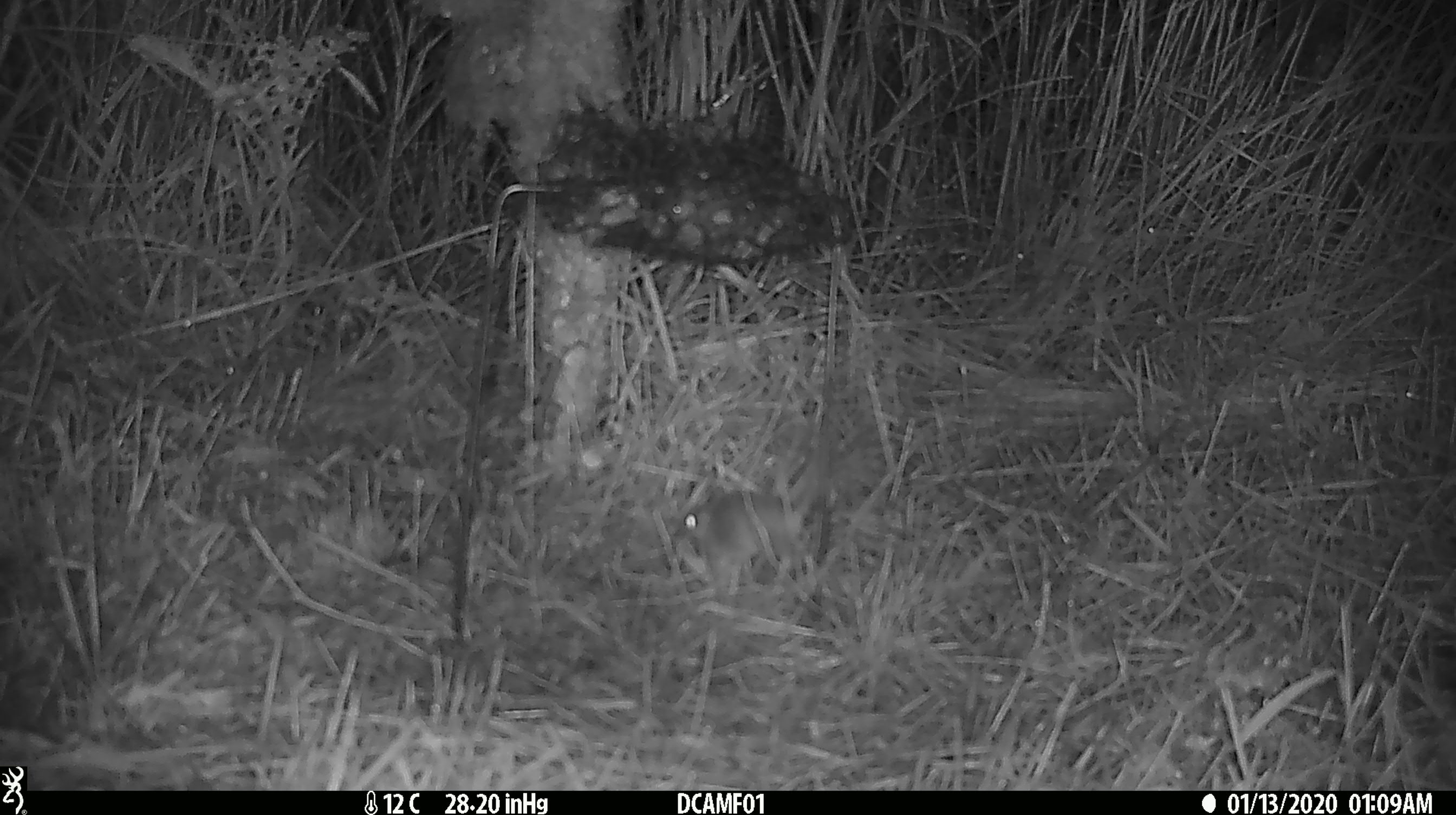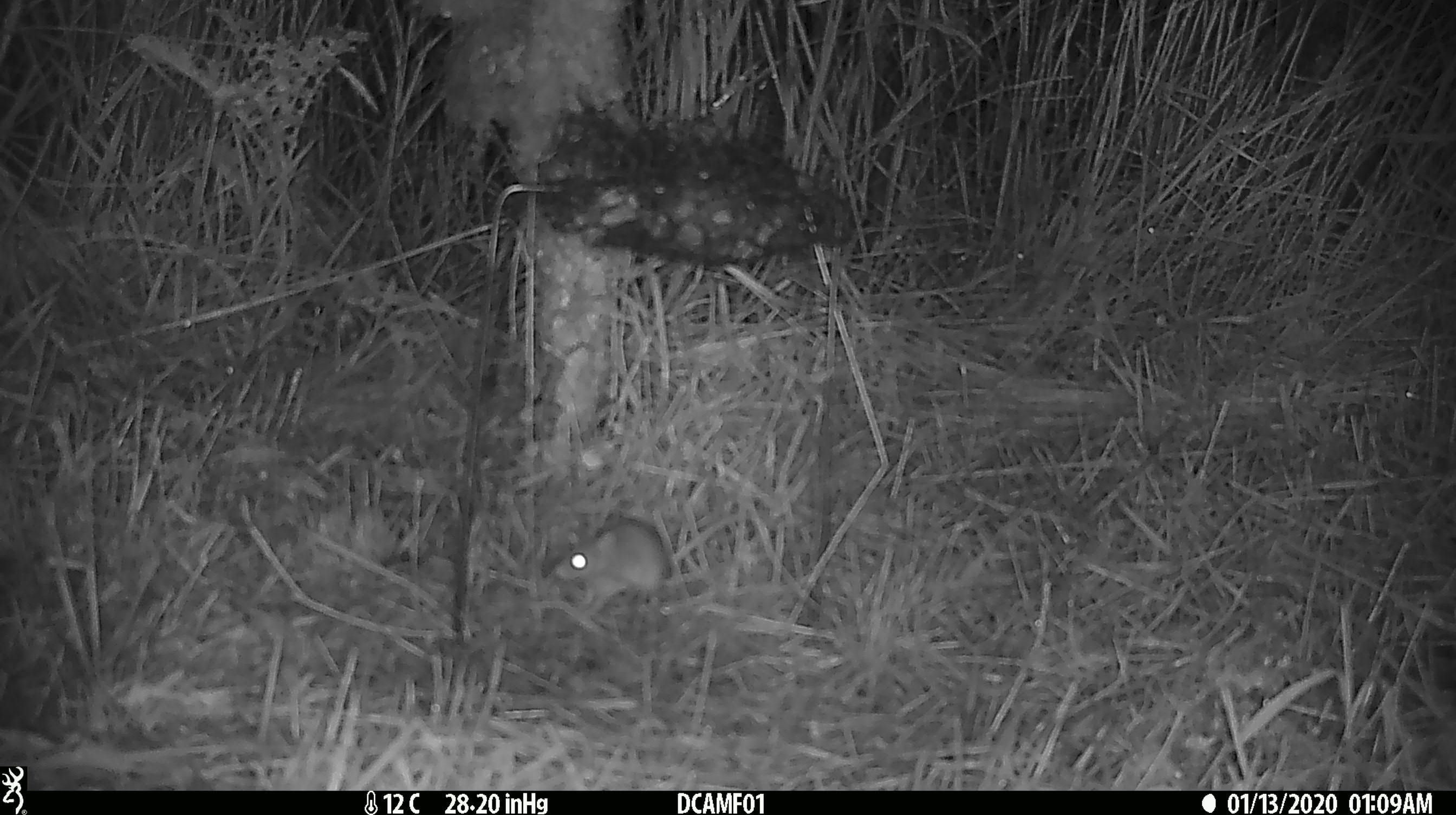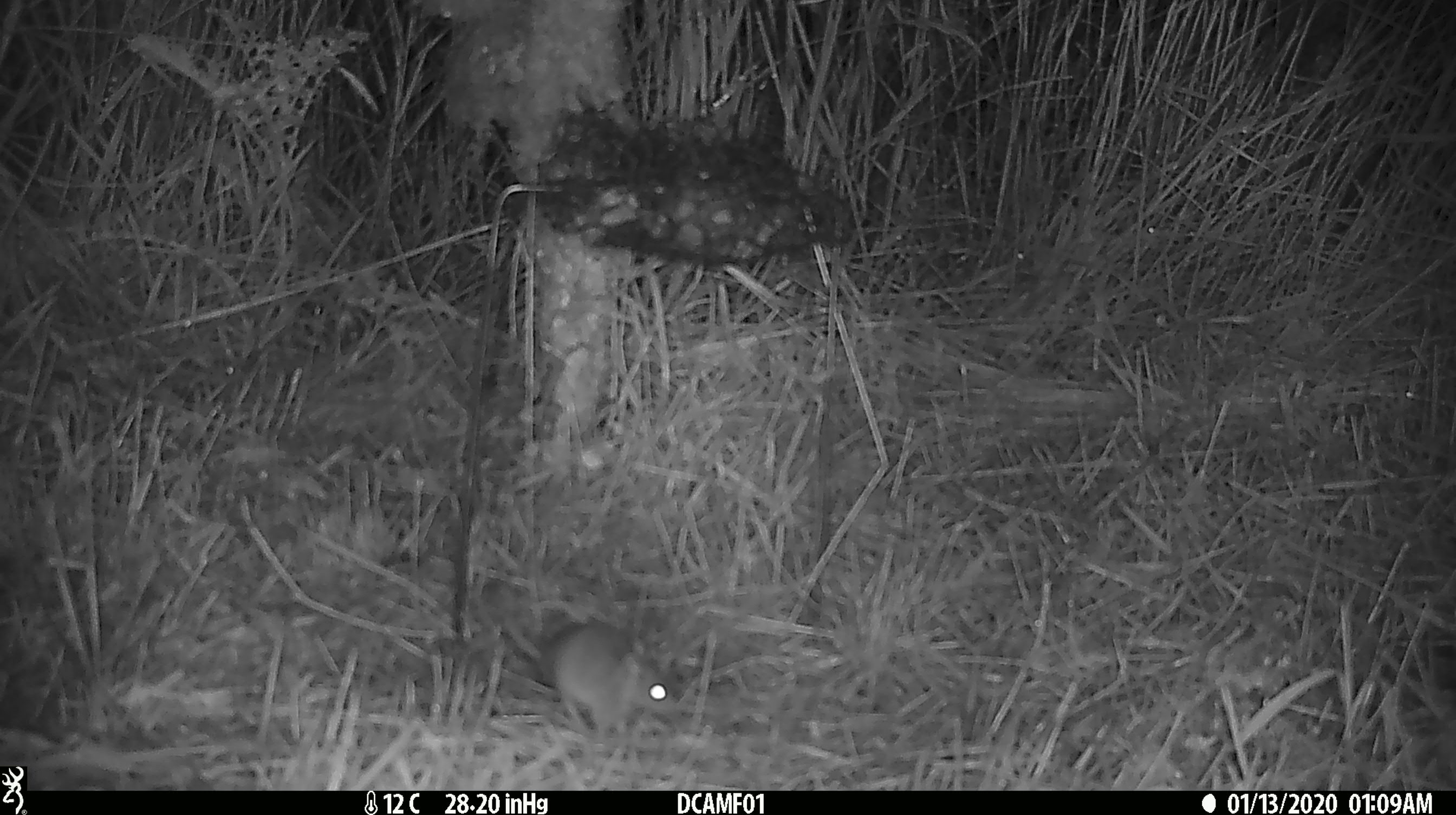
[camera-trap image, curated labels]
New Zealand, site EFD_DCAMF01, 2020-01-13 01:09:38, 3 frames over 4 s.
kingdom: Animalia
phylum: Chordata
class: Mammalia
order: Rodentia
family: Muridae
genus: Mus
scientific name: Mus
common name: mouse